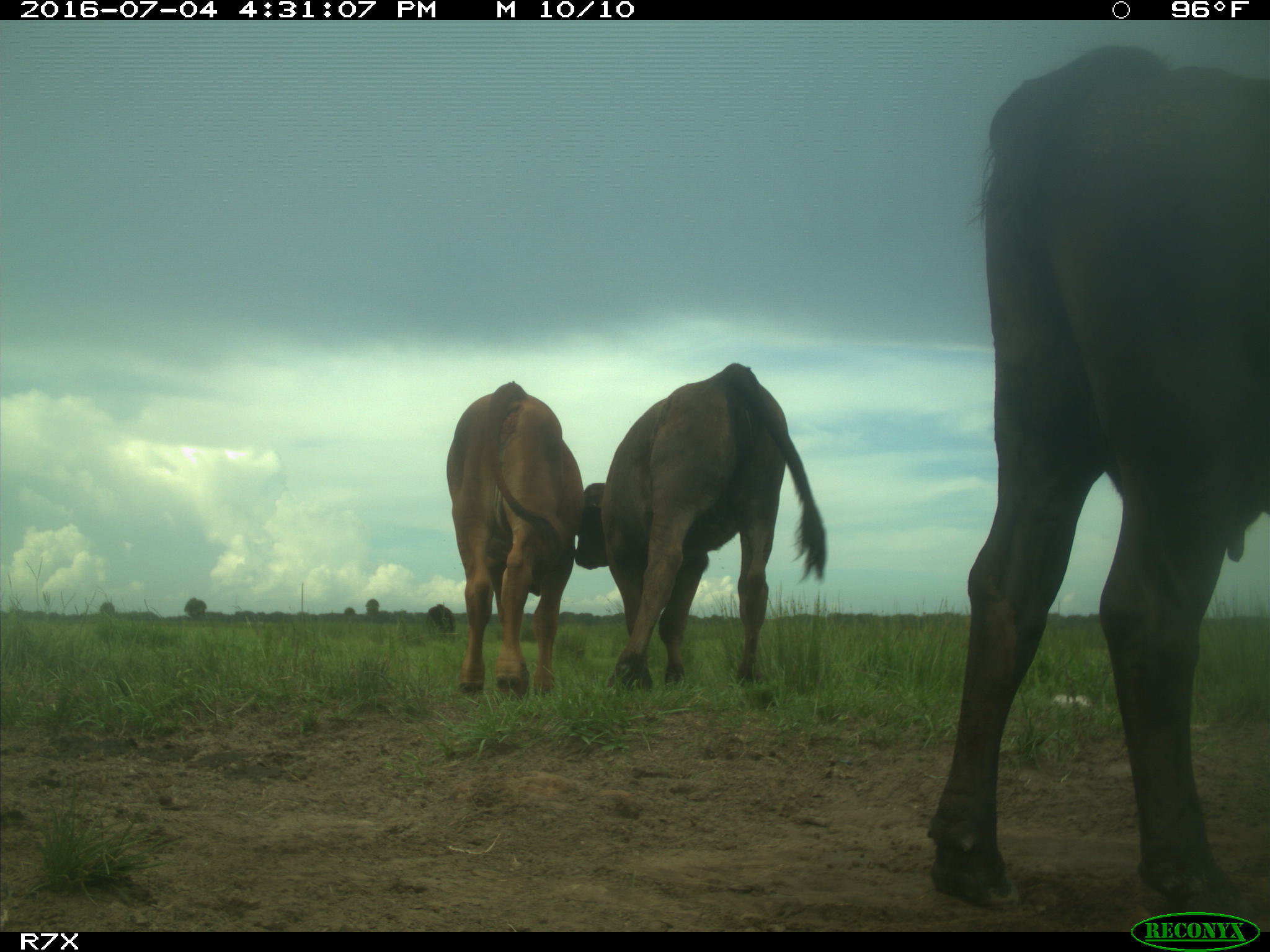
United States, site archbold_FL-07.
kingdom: Animalia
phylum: Chordata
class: Mammalia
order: Artiodactyla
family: Bovidae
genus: Bos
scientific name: Bos taurus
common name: domestic cow